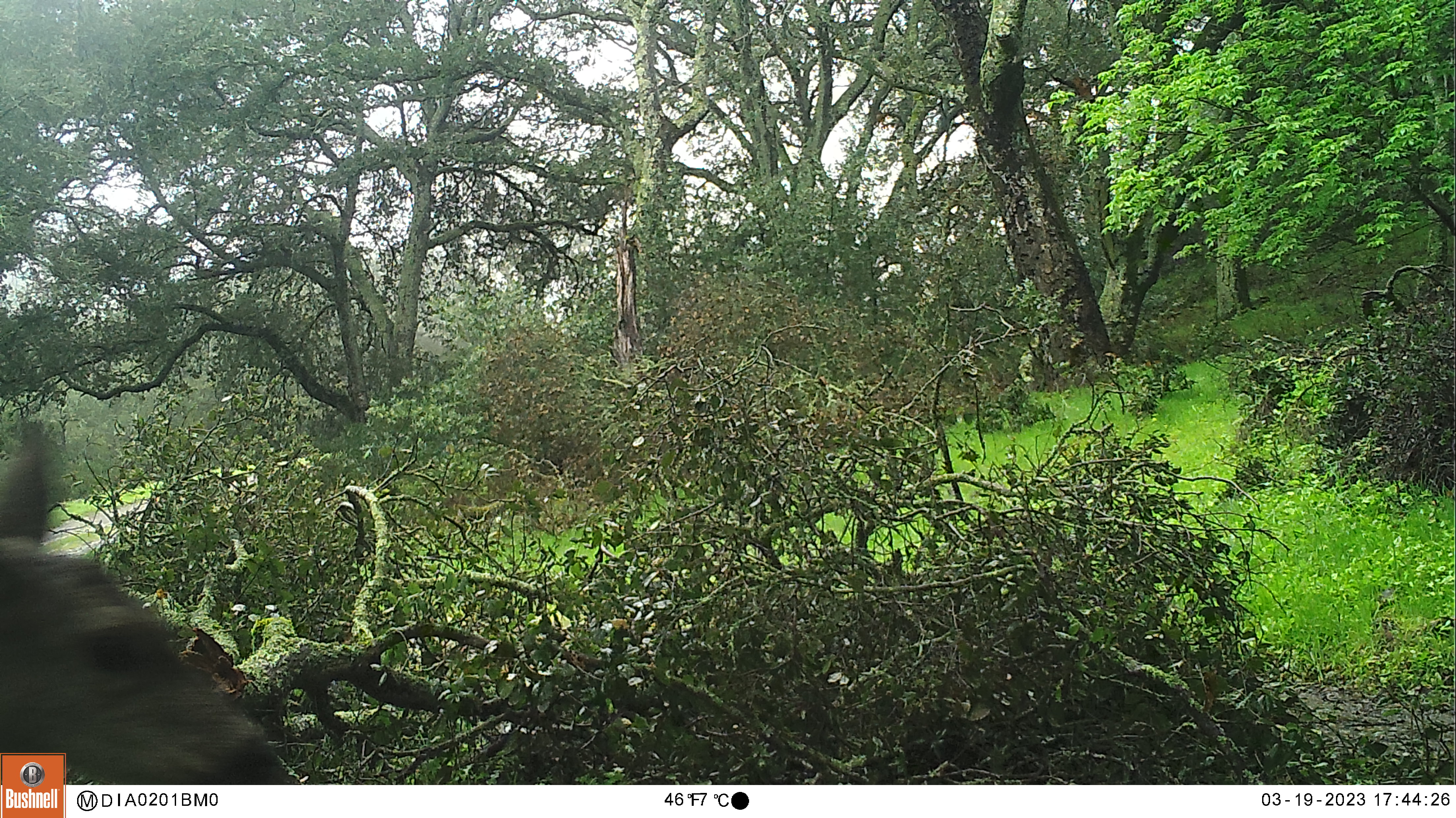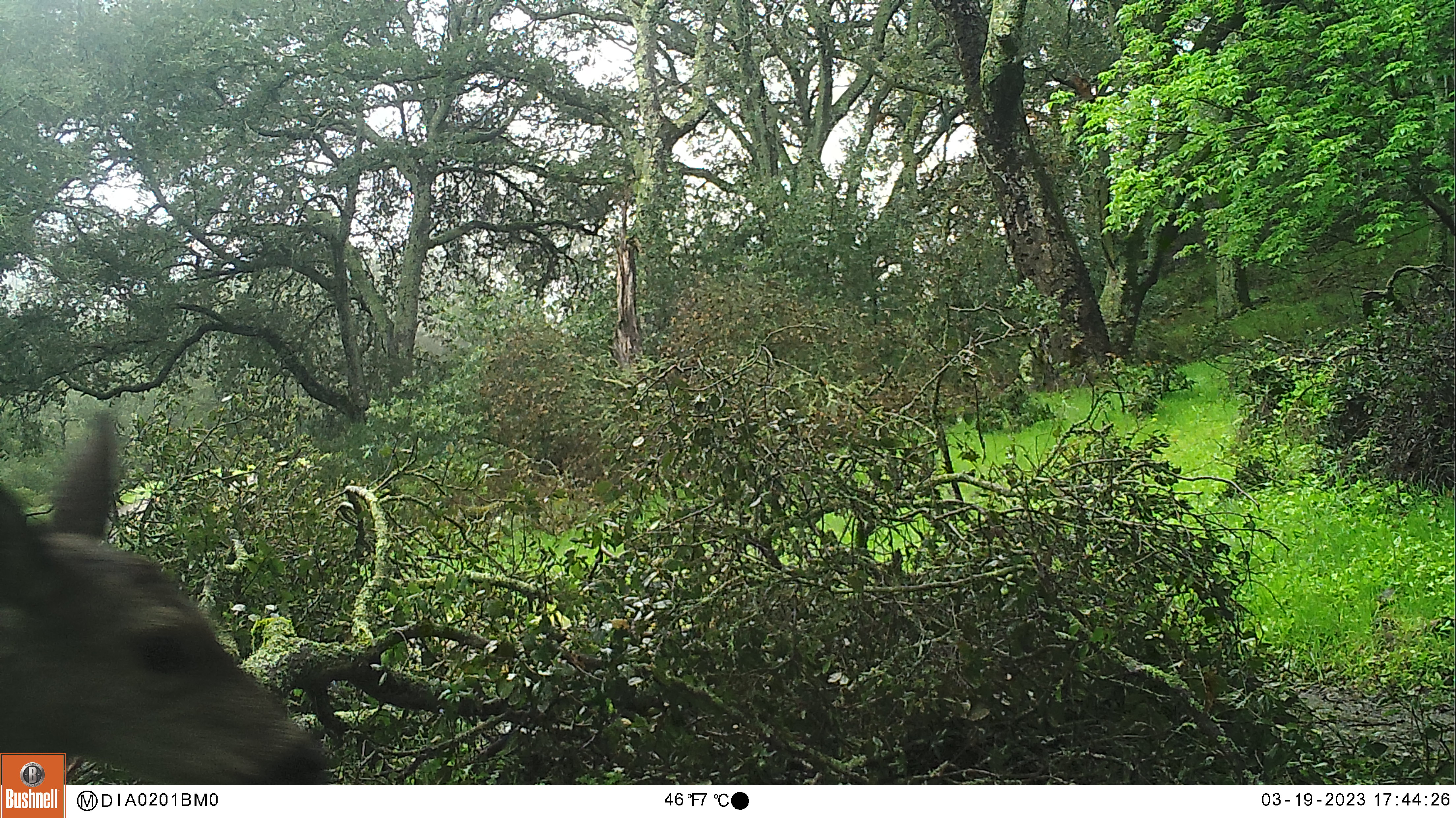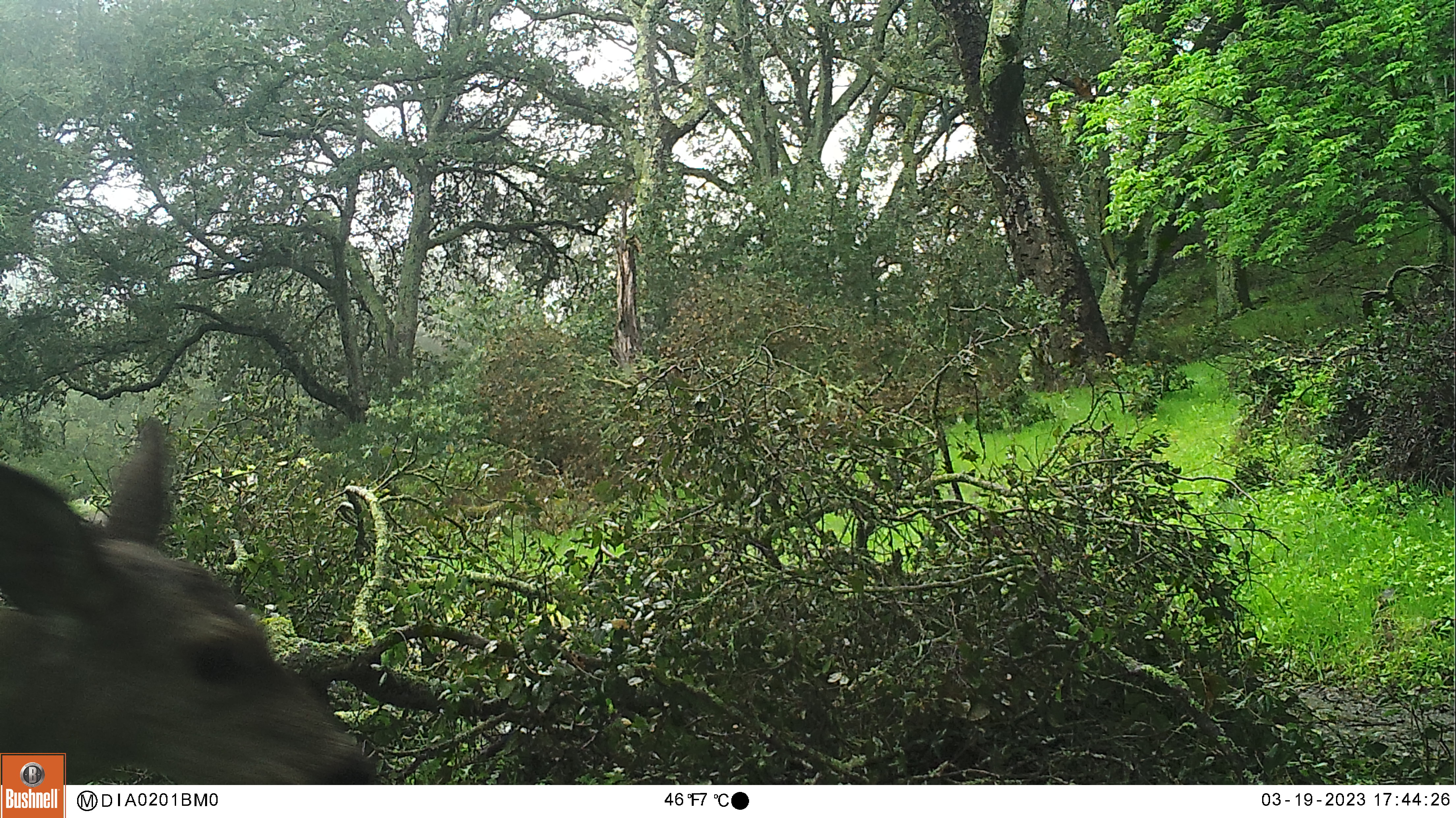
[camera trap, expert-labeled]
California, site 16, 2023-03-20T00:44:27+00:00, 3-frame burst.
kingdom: Animalia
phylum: Chordata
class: Mammalia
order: Artiodactyla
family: Cervidae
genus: Odocoileus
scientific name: Odocoileus hemionus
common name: mule deer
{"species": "mule deer (Odocoileus hemionus)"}